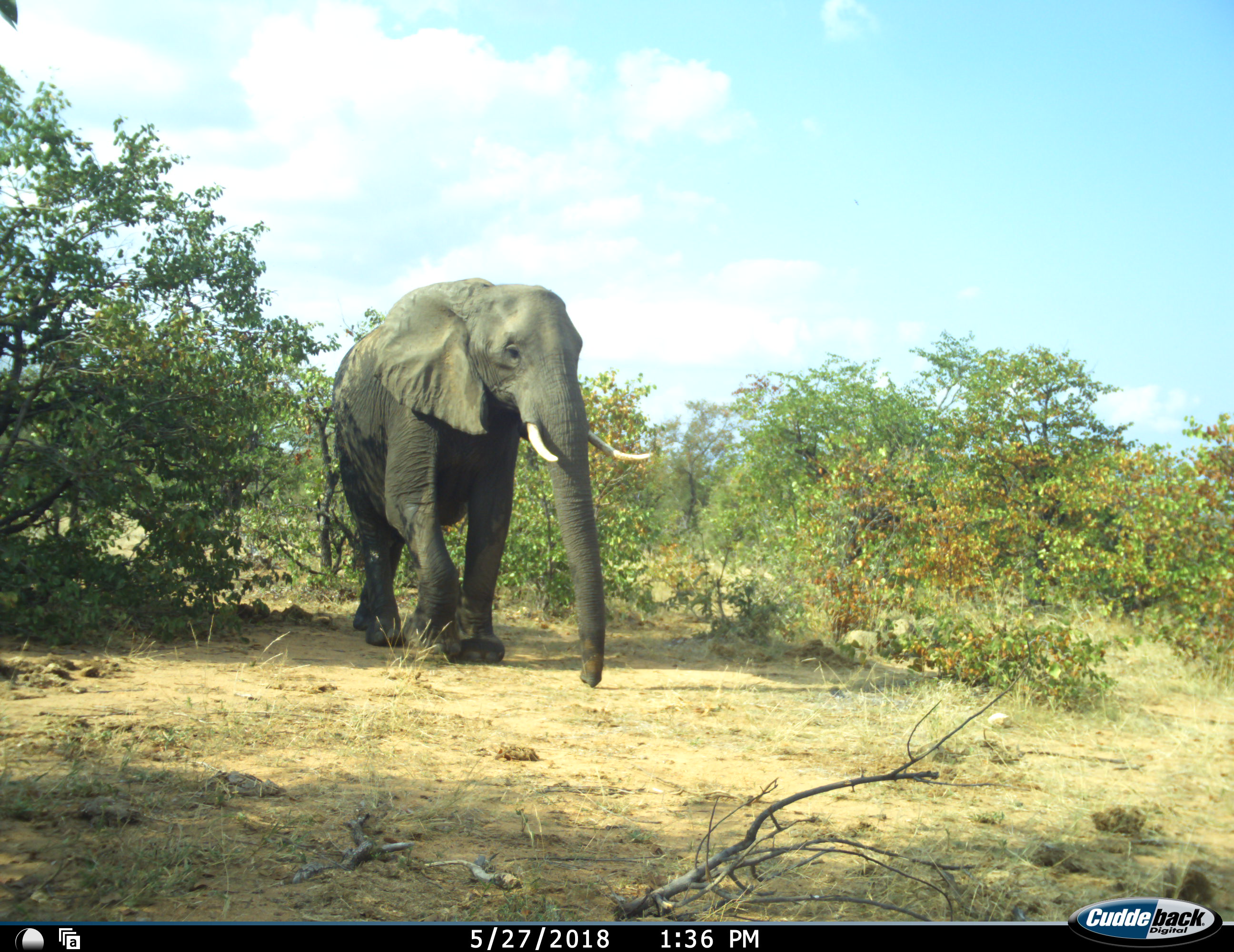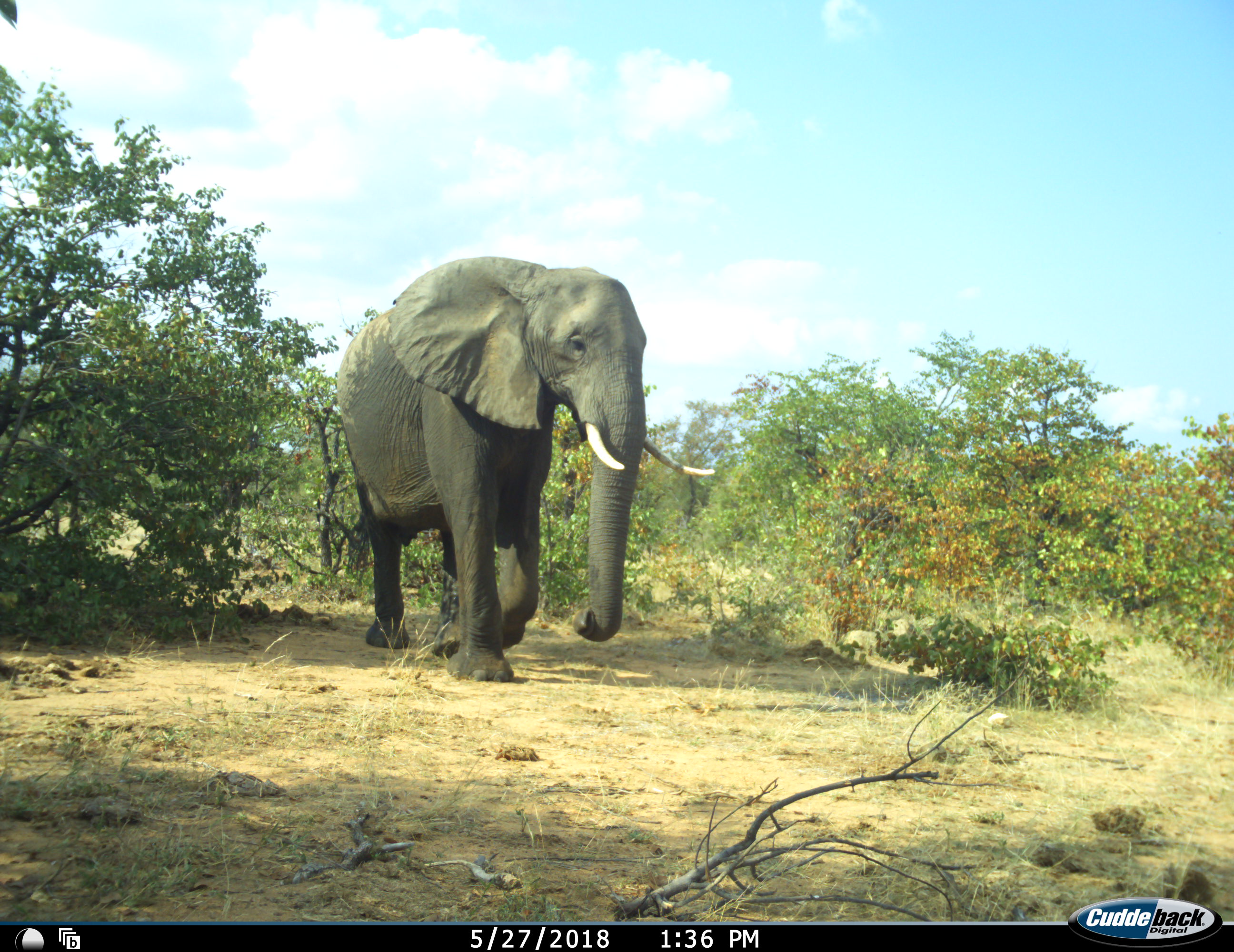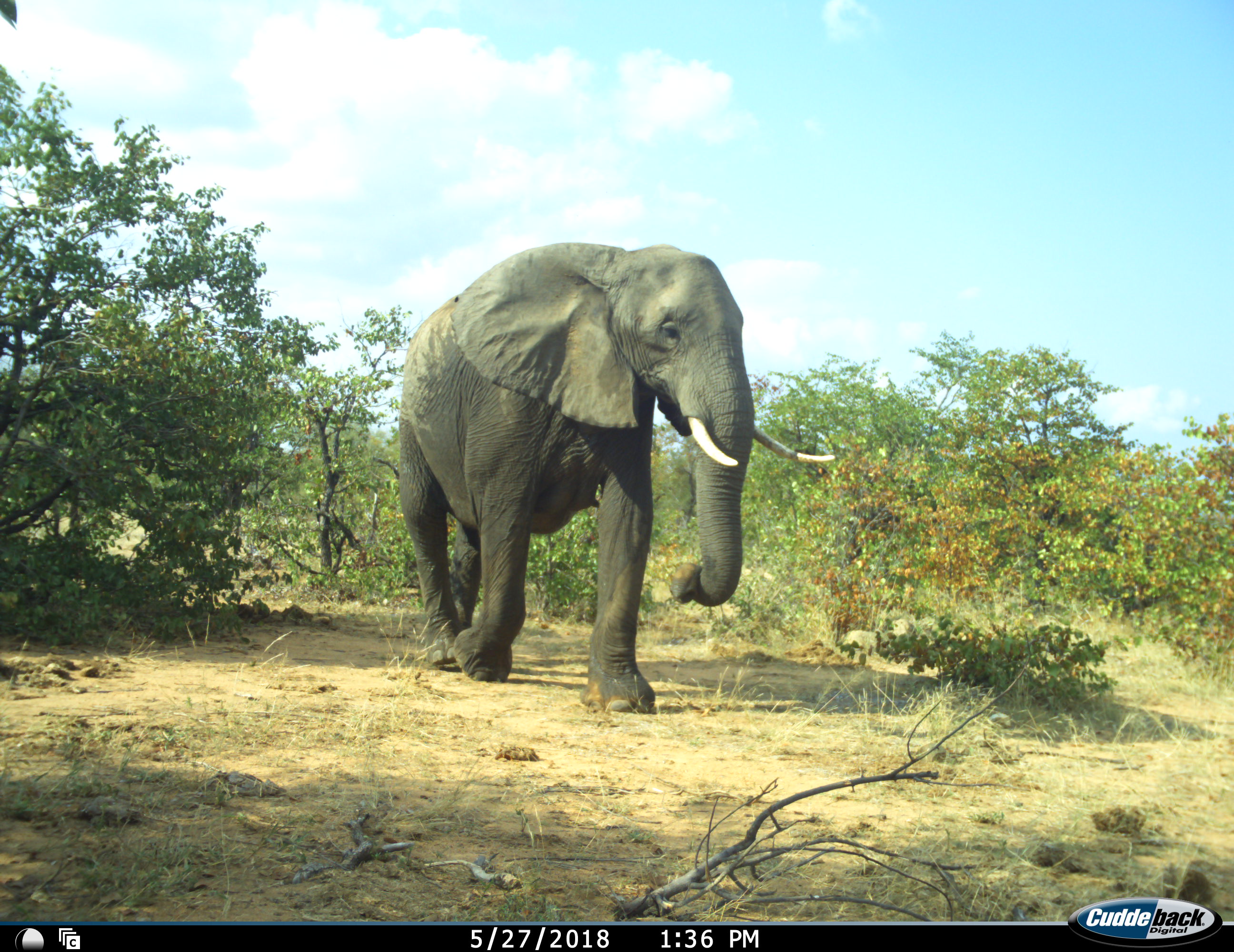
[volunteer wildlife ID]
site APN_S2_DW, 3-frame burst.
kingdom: Animalia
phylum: Chordata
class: Mammalia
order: Proboscidea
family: Elephantidae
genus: Loxodonta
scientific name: Loxodonta africana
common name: african bush elephant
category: elephant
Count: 1.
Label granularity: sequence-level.